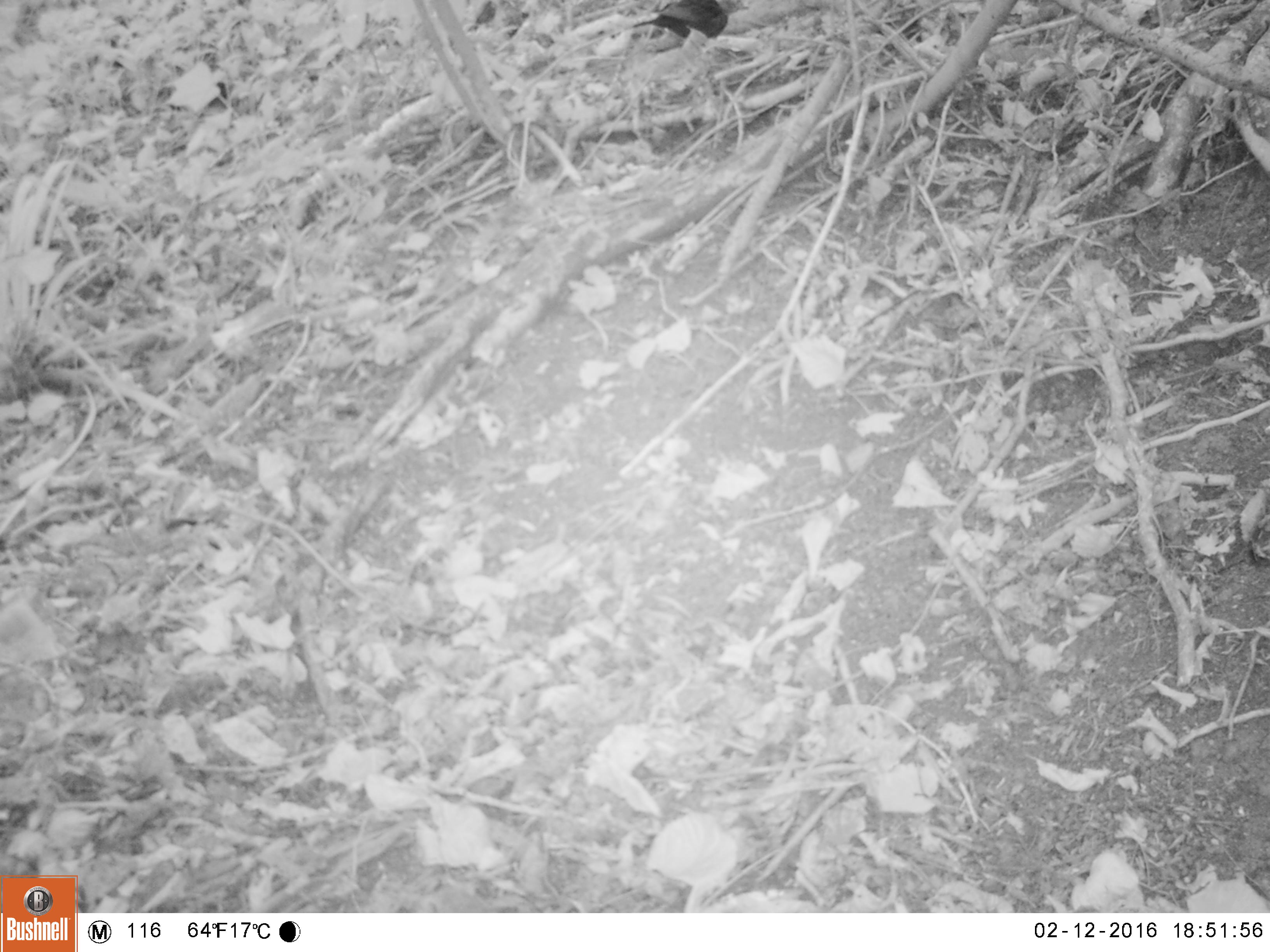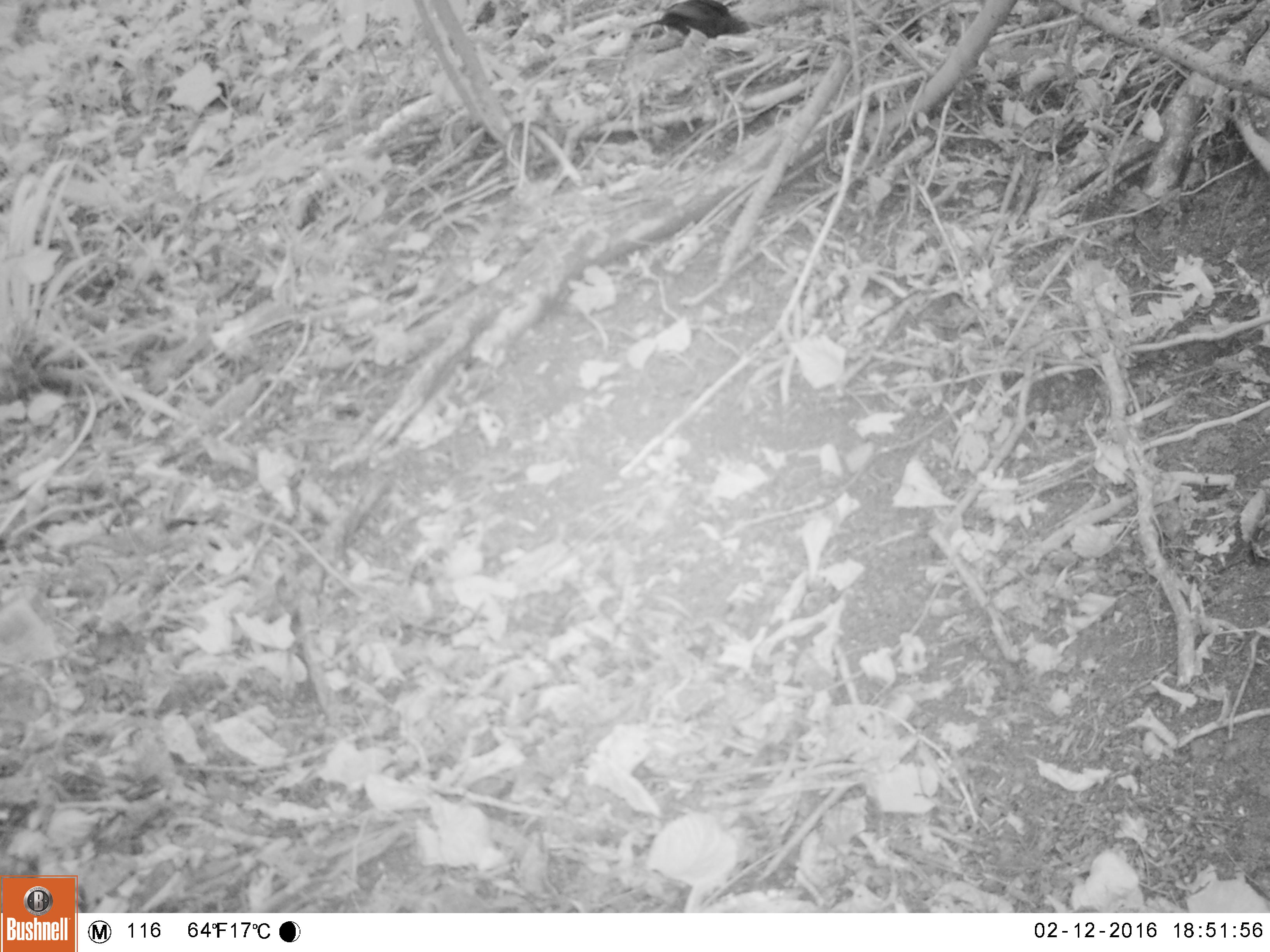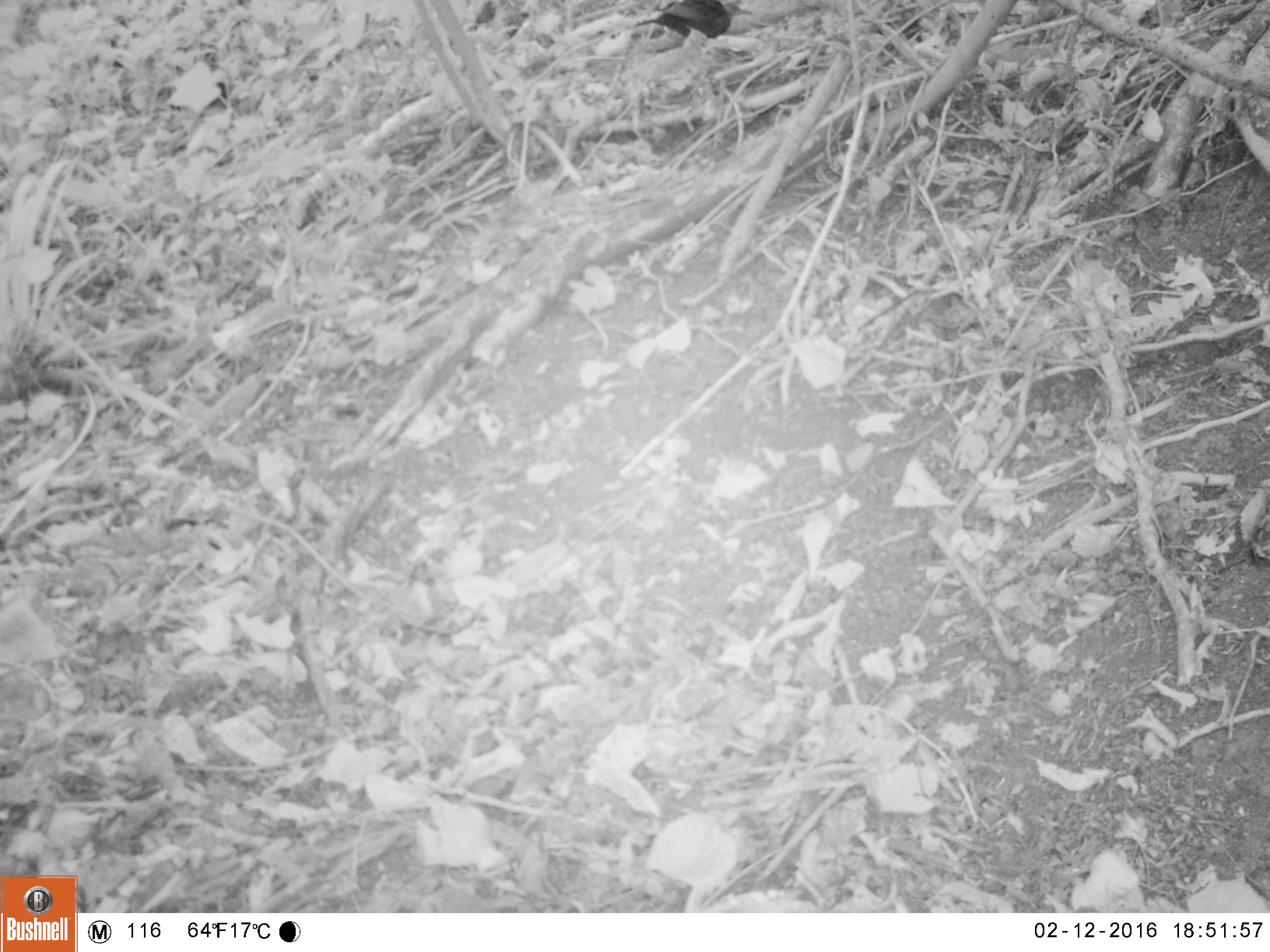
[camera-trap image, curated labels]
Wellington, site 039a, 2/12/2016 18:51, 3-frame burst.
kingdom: Animalia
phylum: Chordata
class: Aves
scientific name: Aves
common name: bird